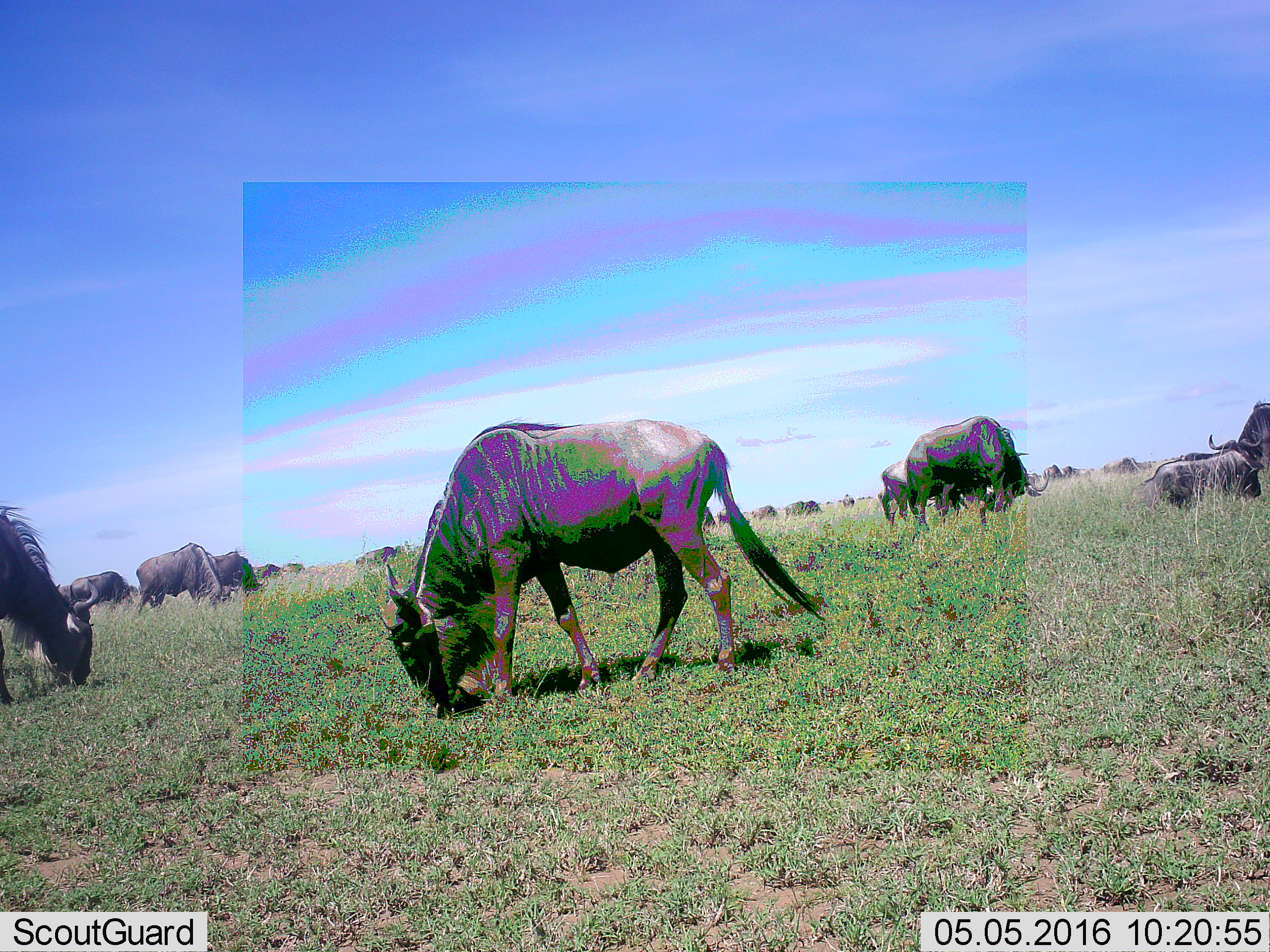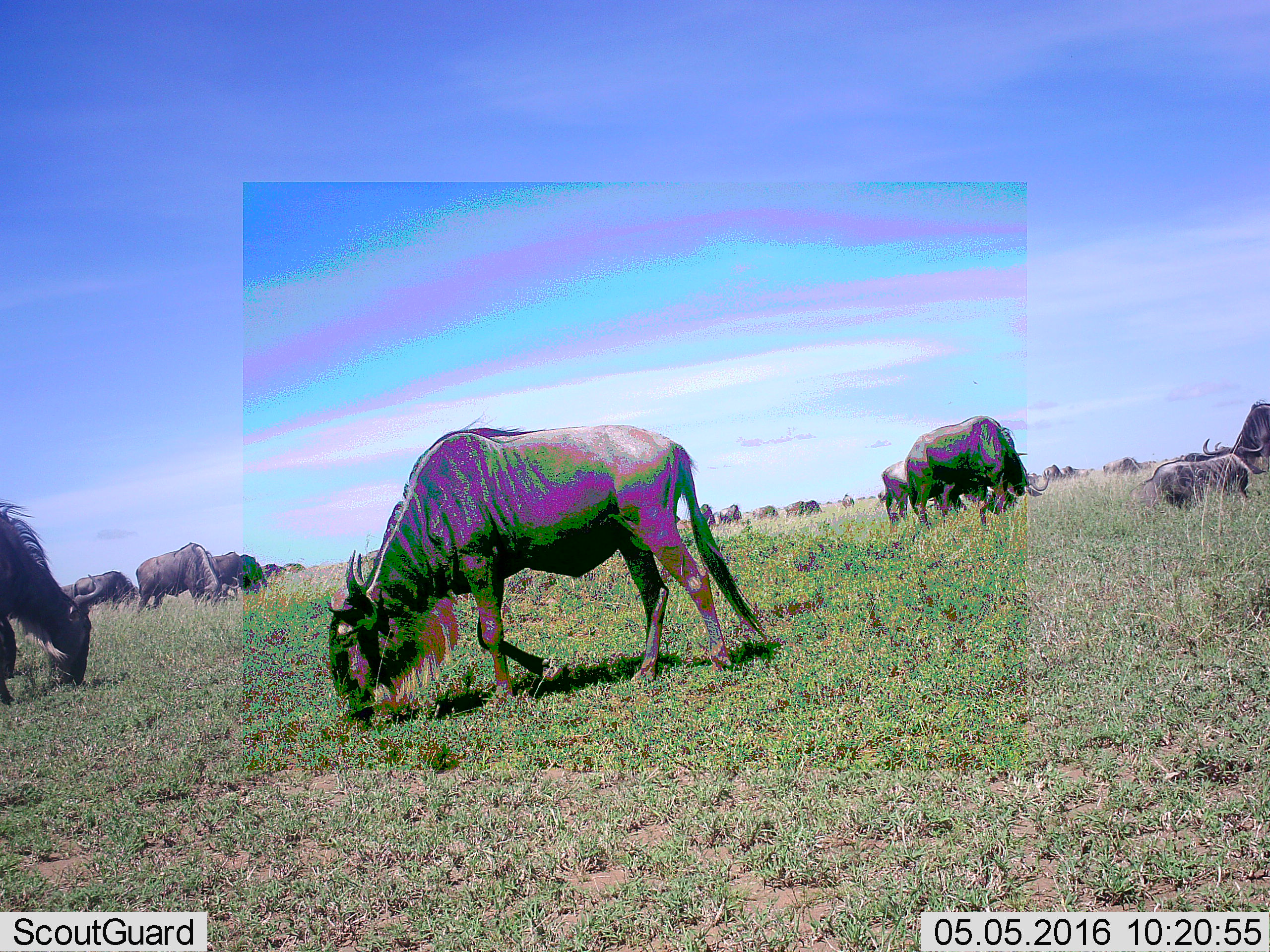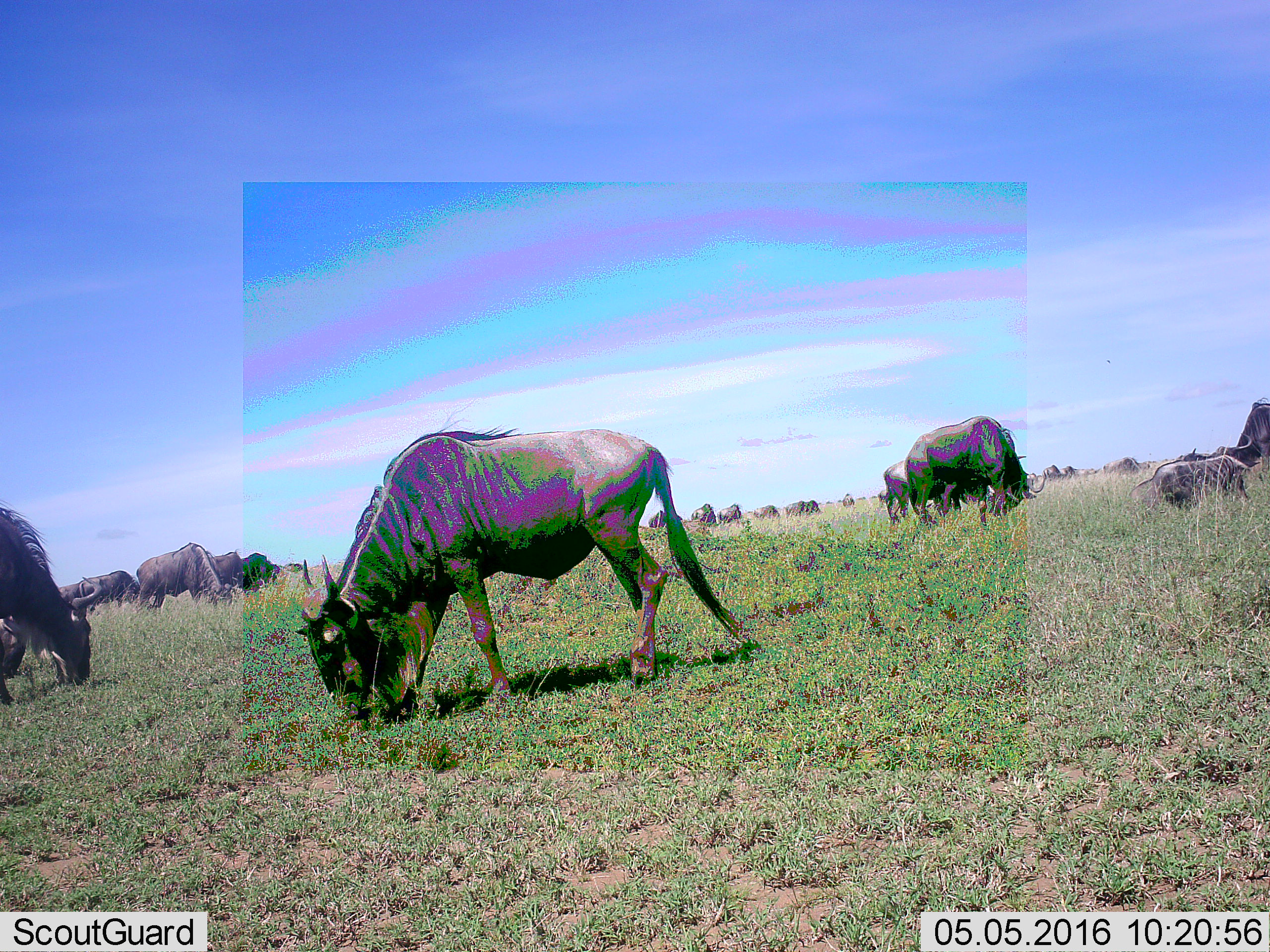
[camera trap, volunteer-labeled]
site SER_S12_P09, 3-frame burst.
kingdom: Animalia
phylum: Chordata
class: Mammalia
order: Artiodactyla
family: Bovidae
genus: Connochaetes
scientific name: Connochaetes taurinus taurinus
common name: blue wildebeest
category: wildebeestblue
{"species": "wildebeestblue (blue wildebeest) (Connochaetes taurinus taurinus)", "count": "11-50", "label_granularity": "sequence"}